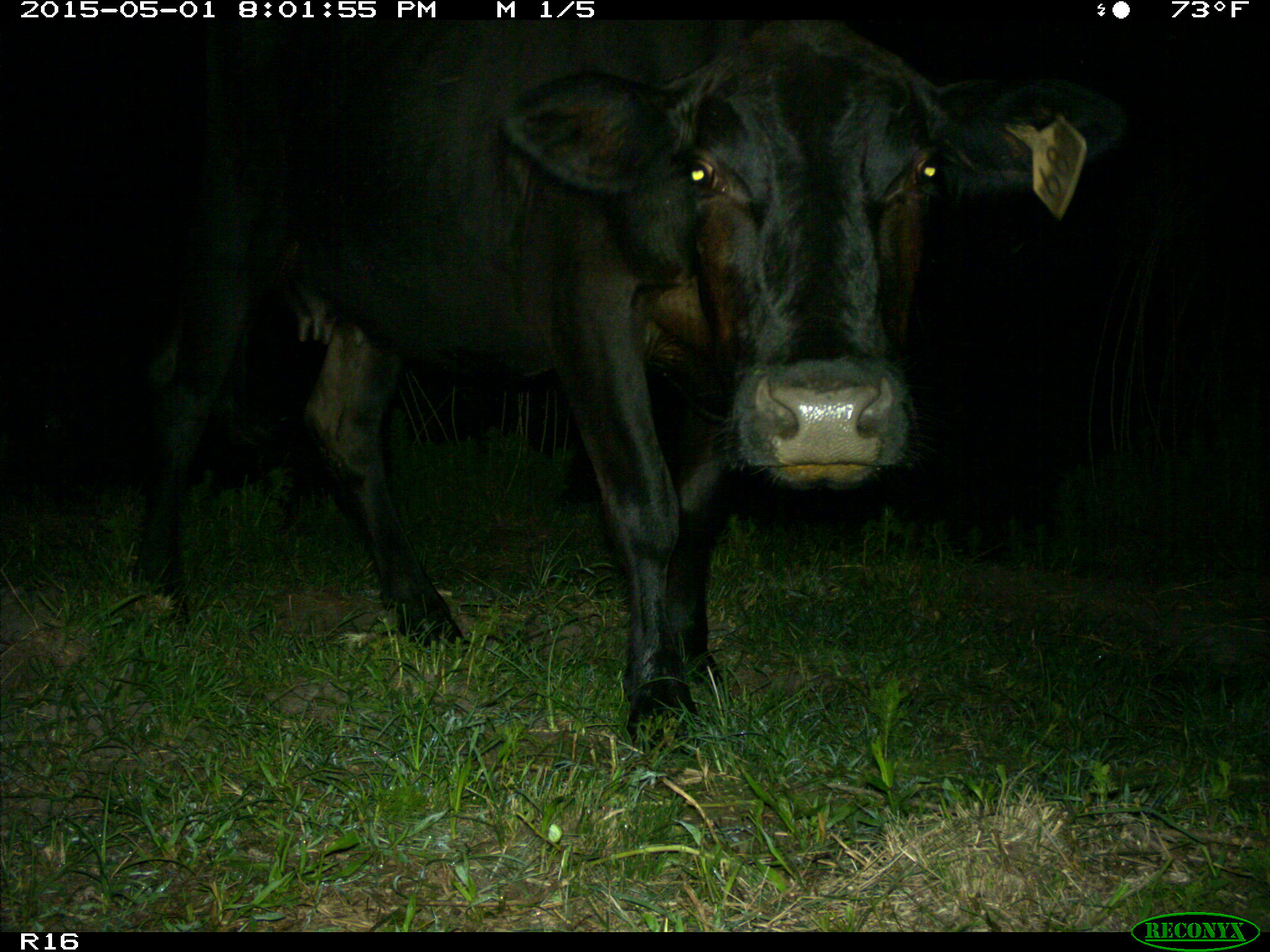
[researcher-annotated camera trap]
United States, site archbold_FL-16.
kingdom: Animalia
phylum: Chordata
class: Mammalia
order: Artiodactyla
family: Bovidae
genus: Bos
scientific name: Bos taurus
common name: domestic cow